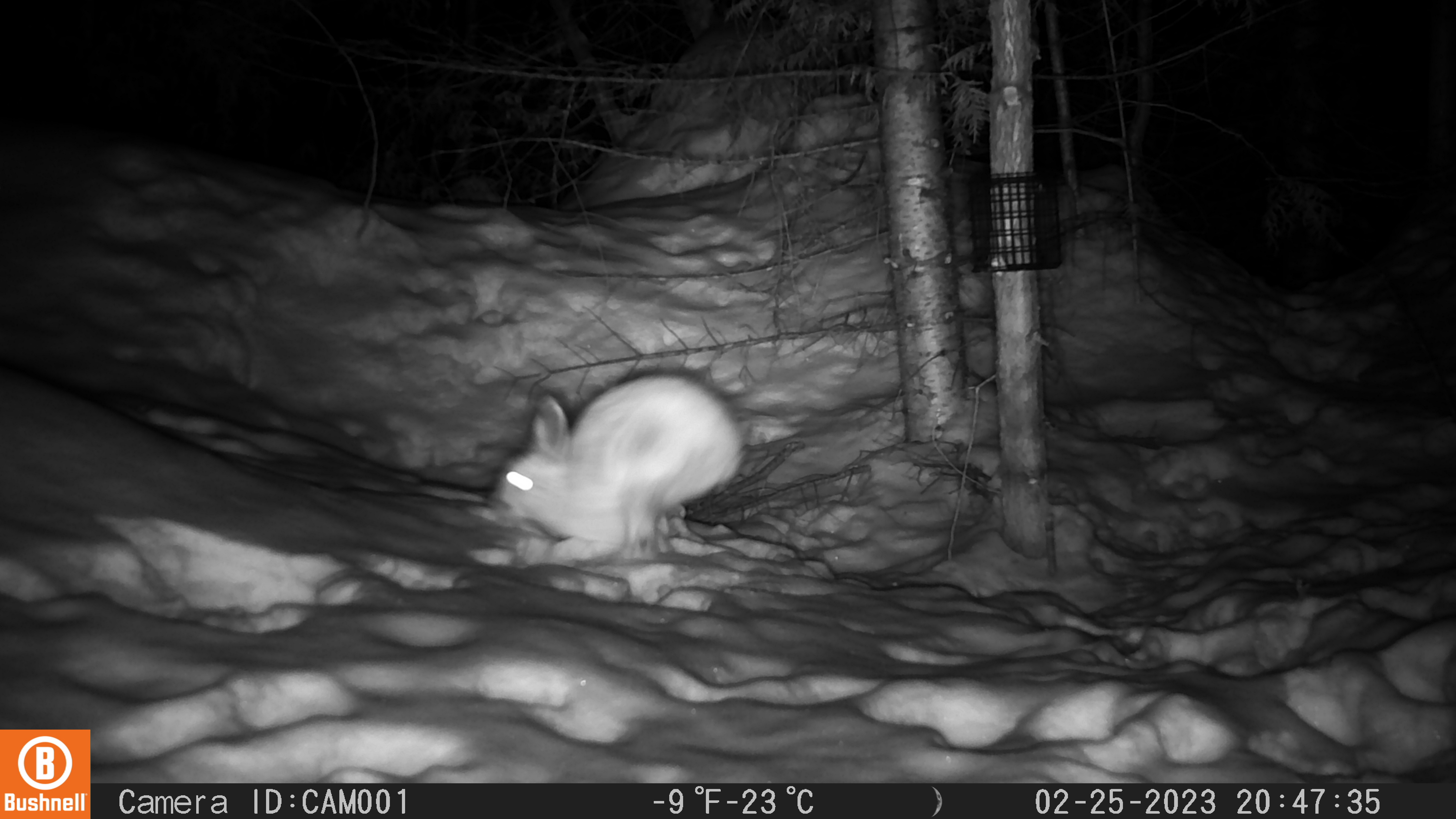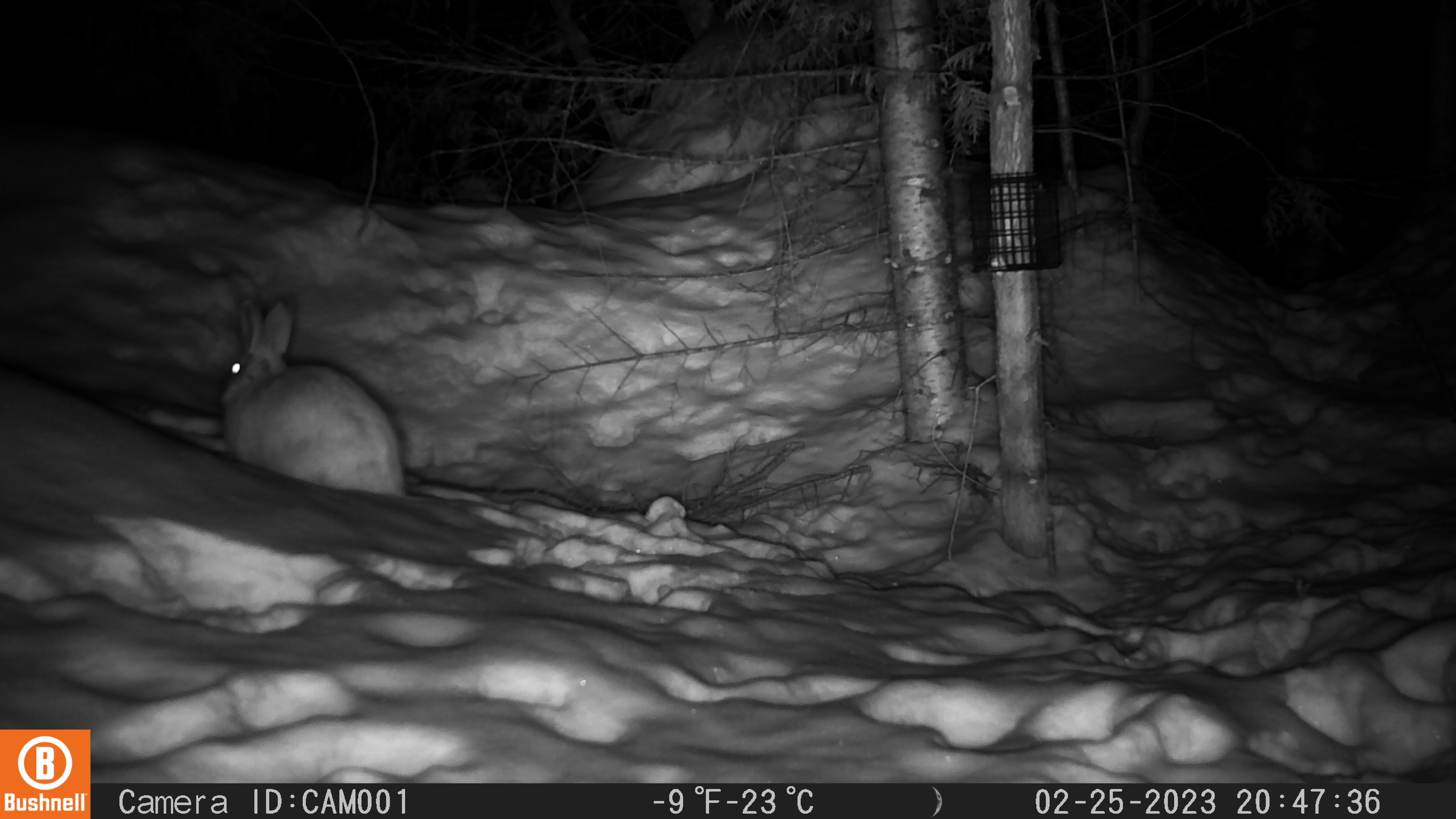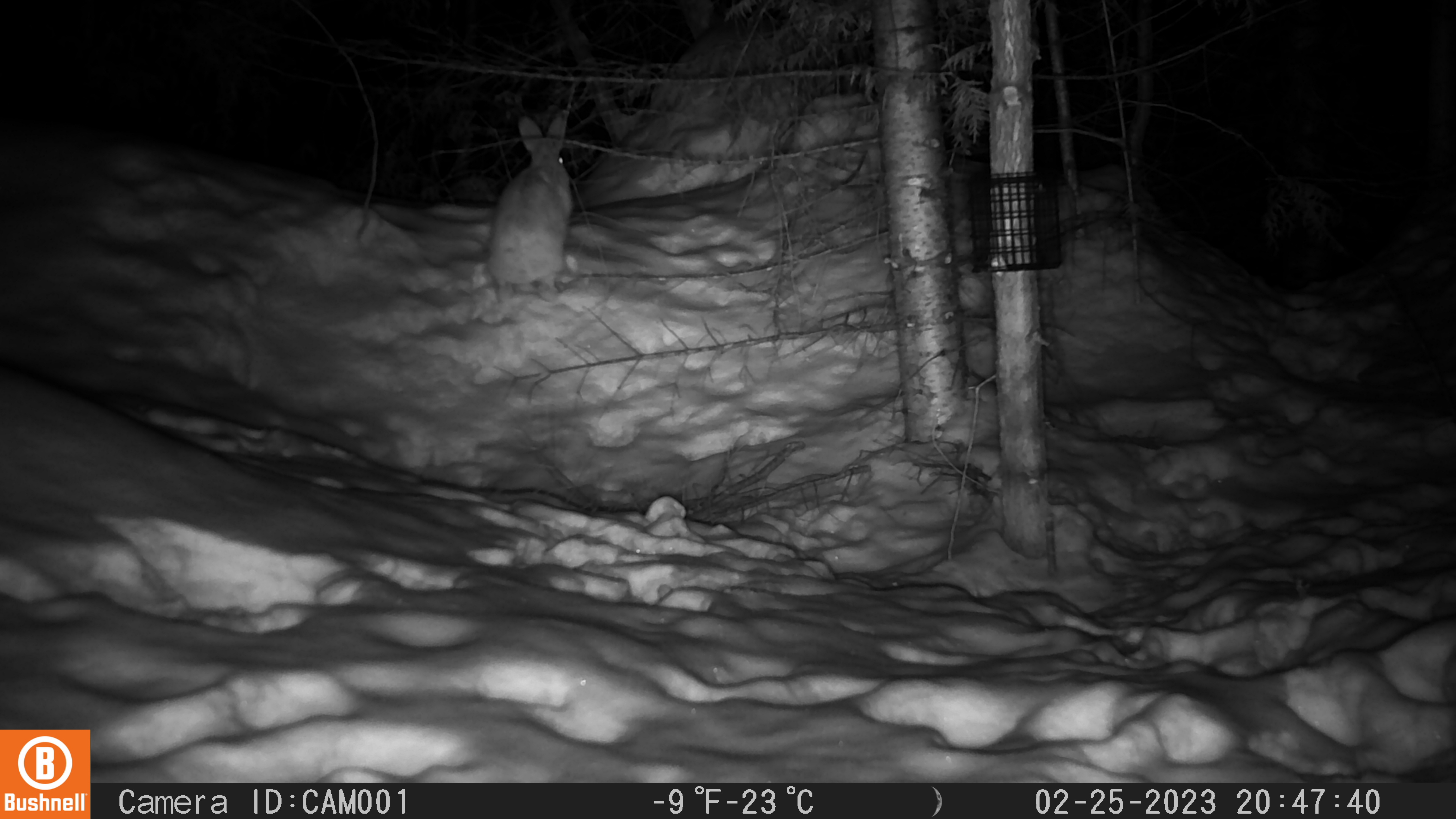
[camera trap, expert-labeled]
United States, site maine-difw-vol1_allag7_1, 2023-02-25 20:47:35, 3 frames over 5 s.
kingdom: Animalia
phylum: Chordata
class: Mammalia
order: Lagomorpha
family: Leporidae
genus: Lepus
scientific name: Lepus americanus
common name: snowshoe hare